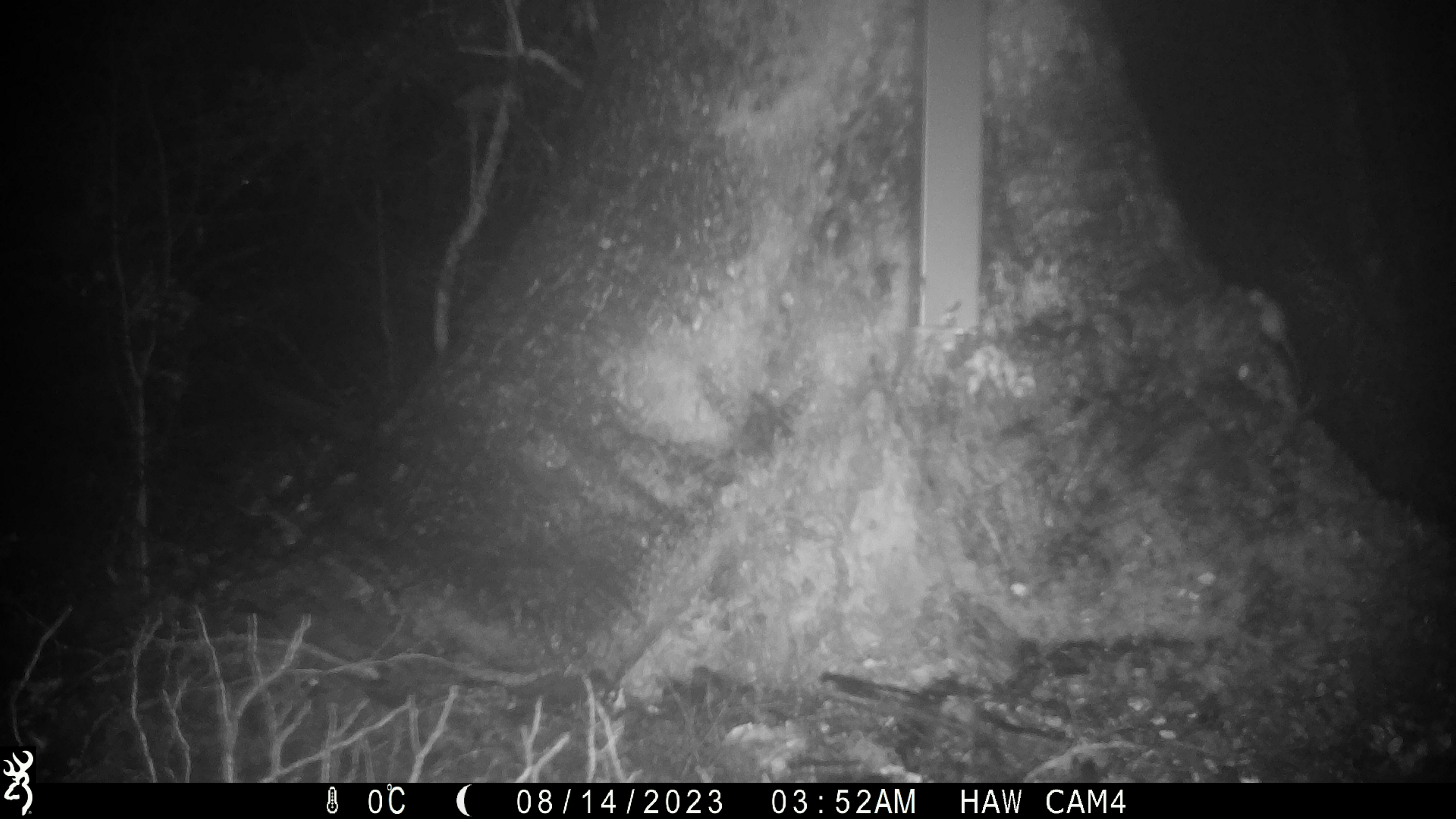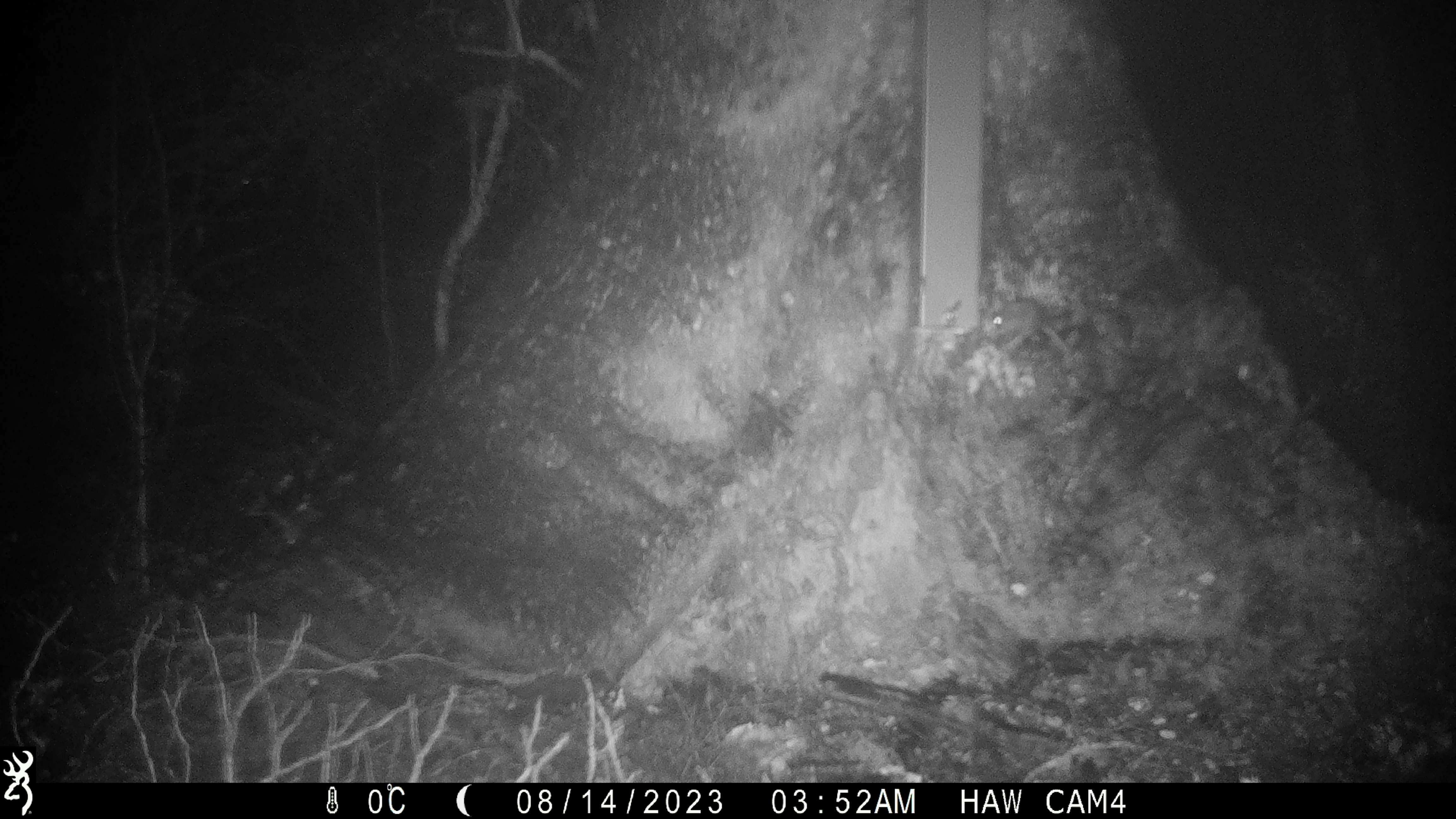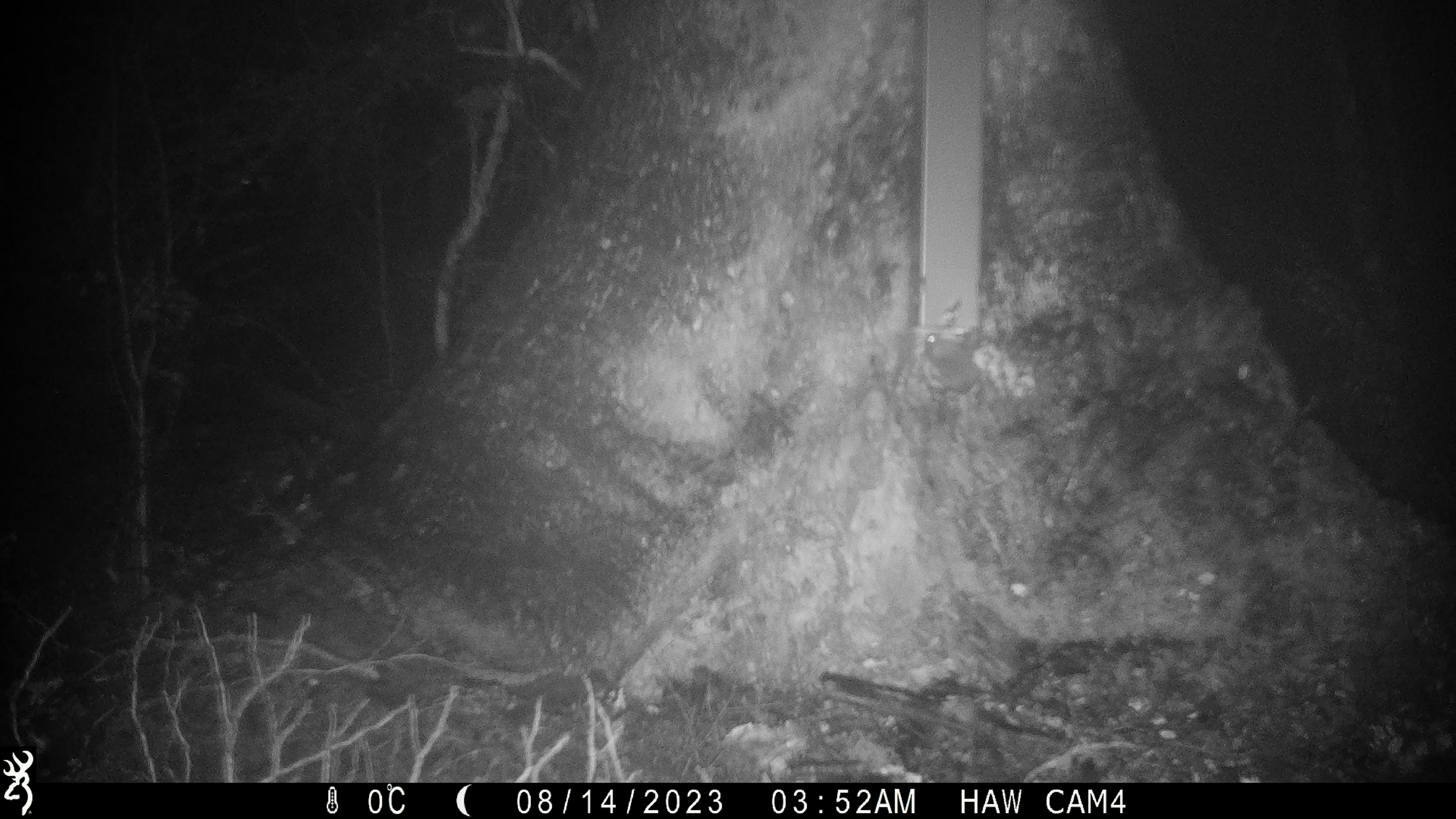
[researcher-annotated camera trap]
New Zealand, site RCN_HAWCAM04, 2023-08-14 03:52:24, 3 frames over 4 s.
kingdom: Animalia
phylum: Chordata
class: Mammalia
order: Rodentia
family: Muridae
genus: Mus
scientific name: Mus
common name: mouse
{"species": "mouse (Mus)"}